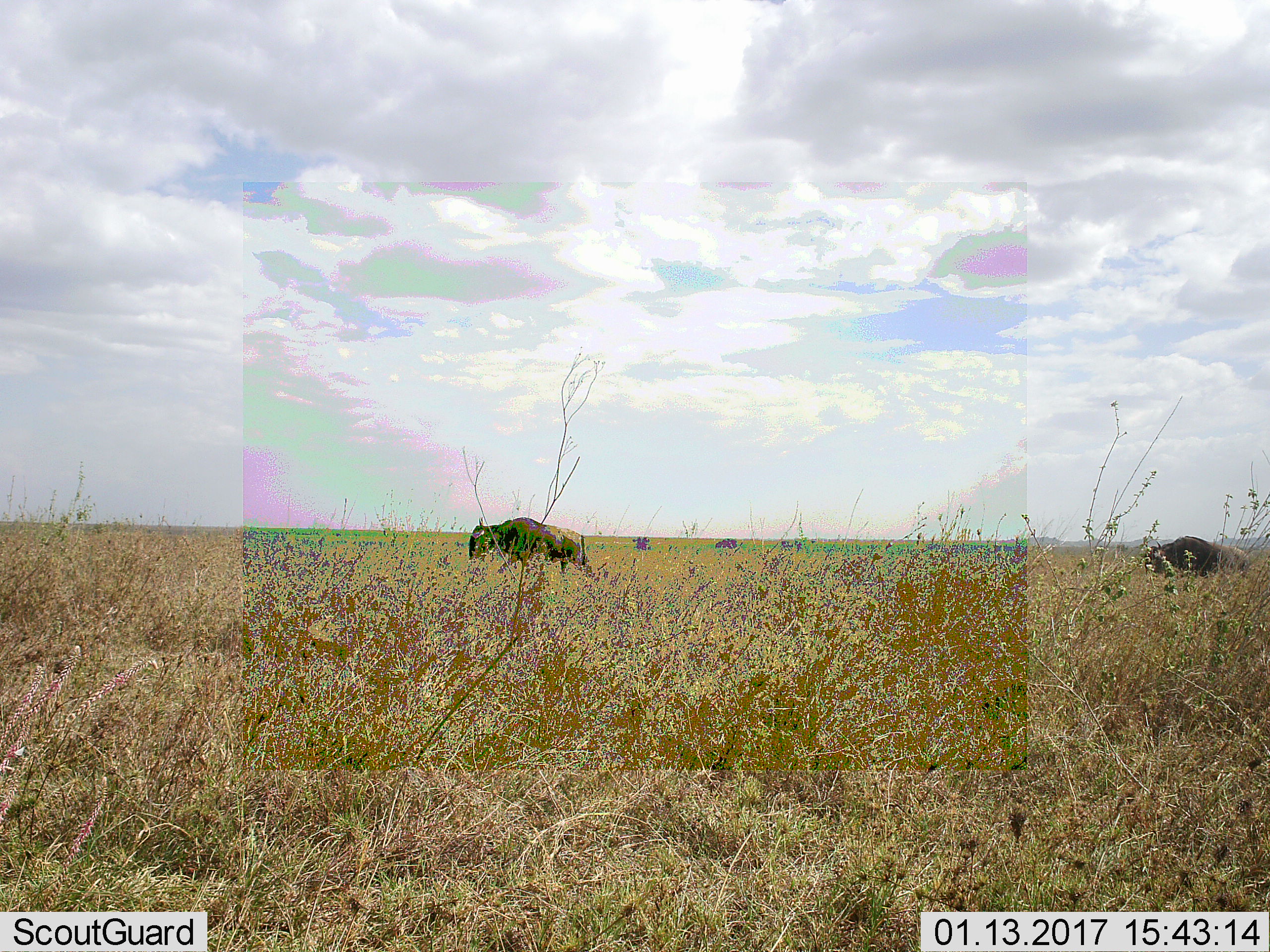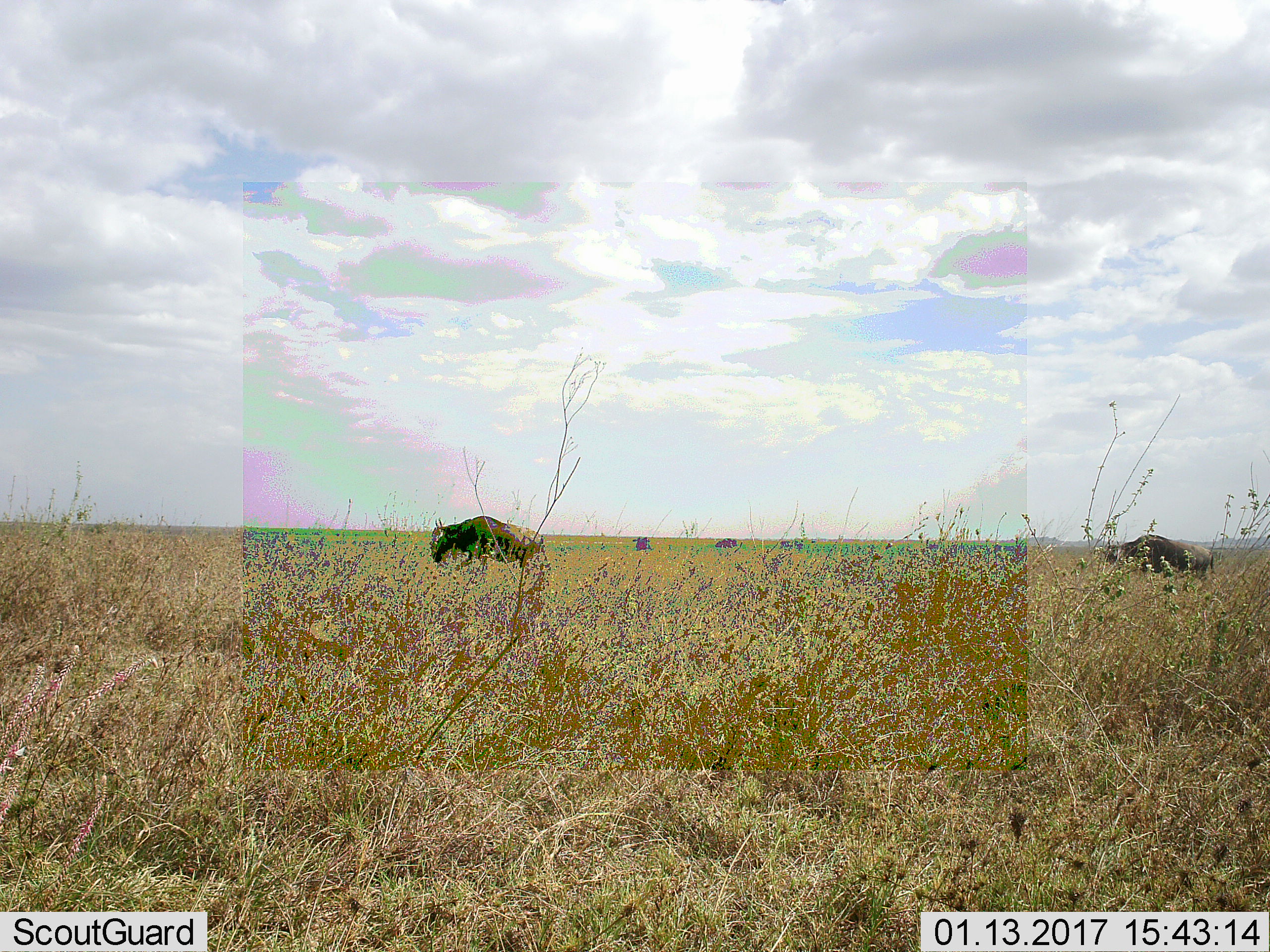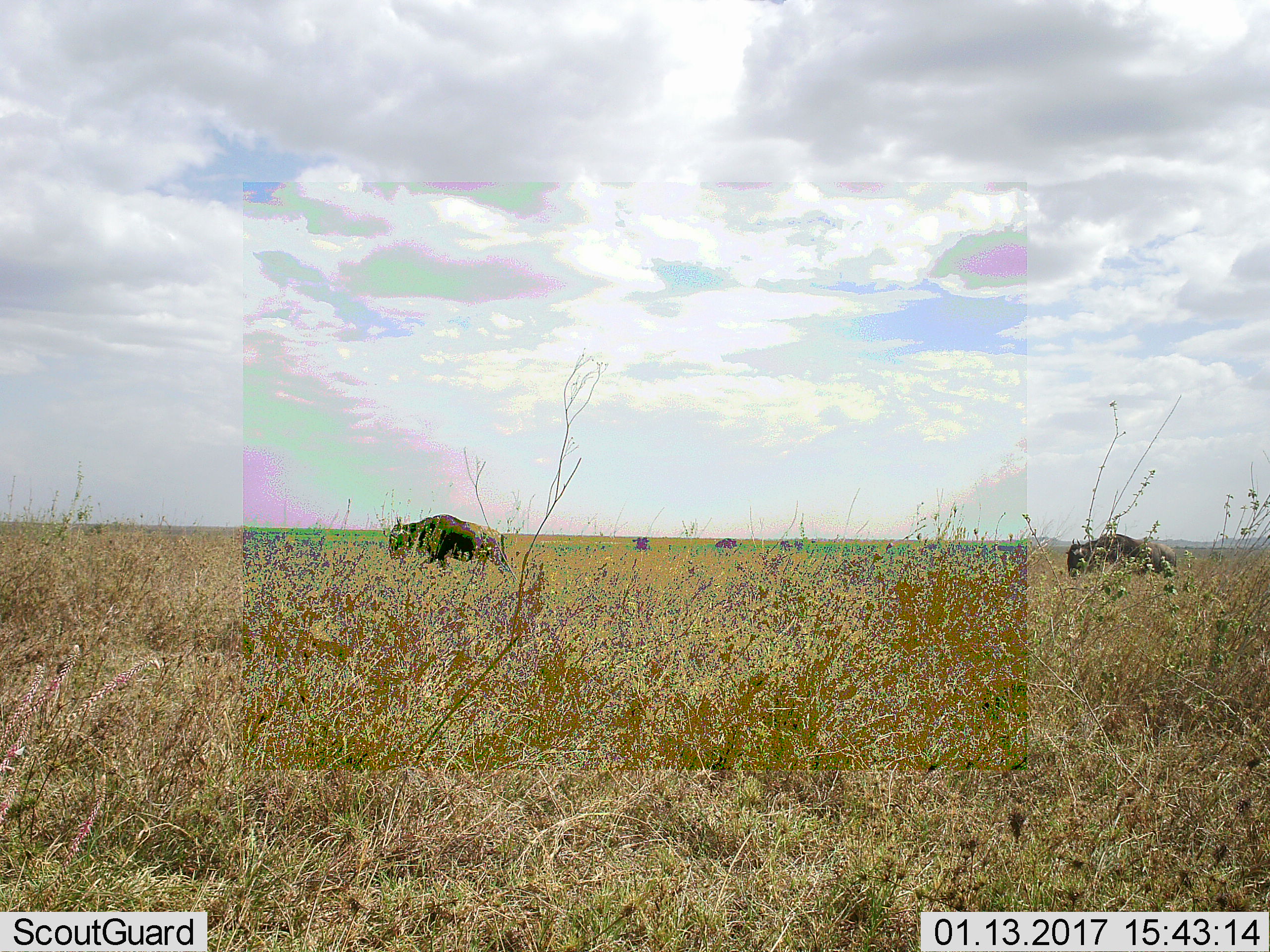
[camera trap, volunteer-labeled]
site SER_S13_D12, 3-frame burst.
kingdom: Animalia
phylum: Chordata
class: Mammalia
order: Artiodactyla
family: Bovidae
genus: Connochaetes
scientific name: Connochaetes taurinus taurinus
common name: blue wildebeest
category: wildebeestblue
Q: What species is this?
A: Wildebeestblue (blue wildebeest) (Connochaetes taurinus taurinus).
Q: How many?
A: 2.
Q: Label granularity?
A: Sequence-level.